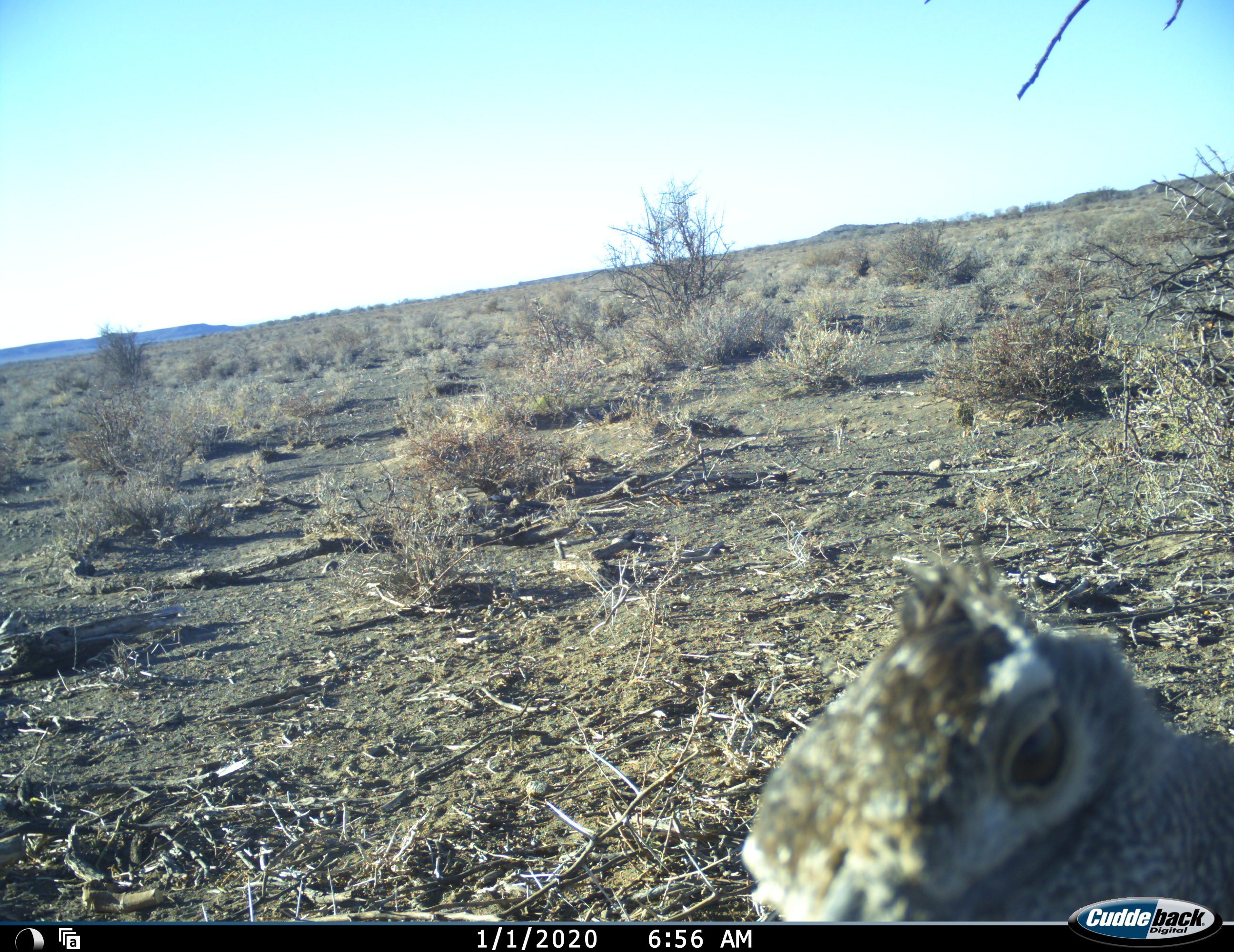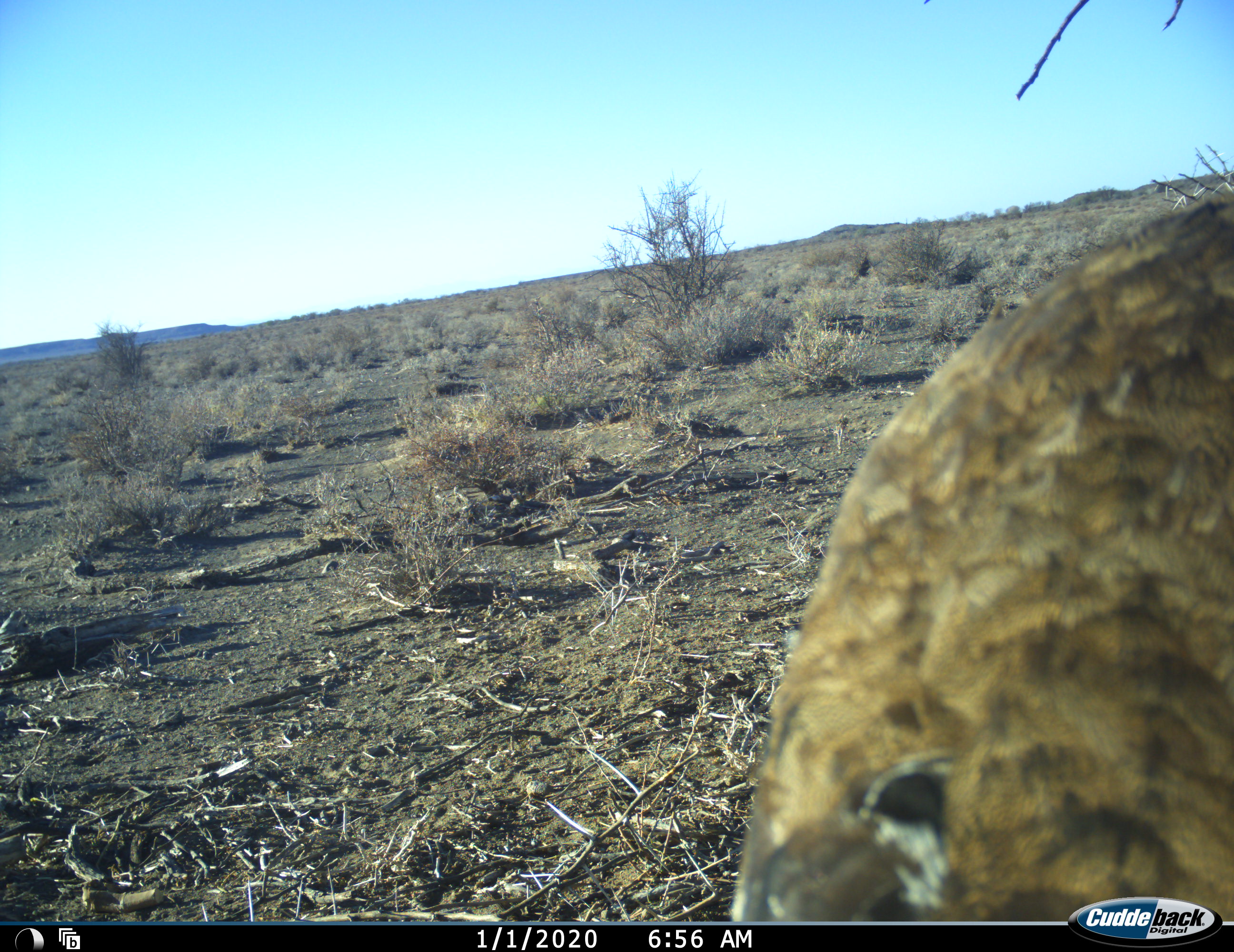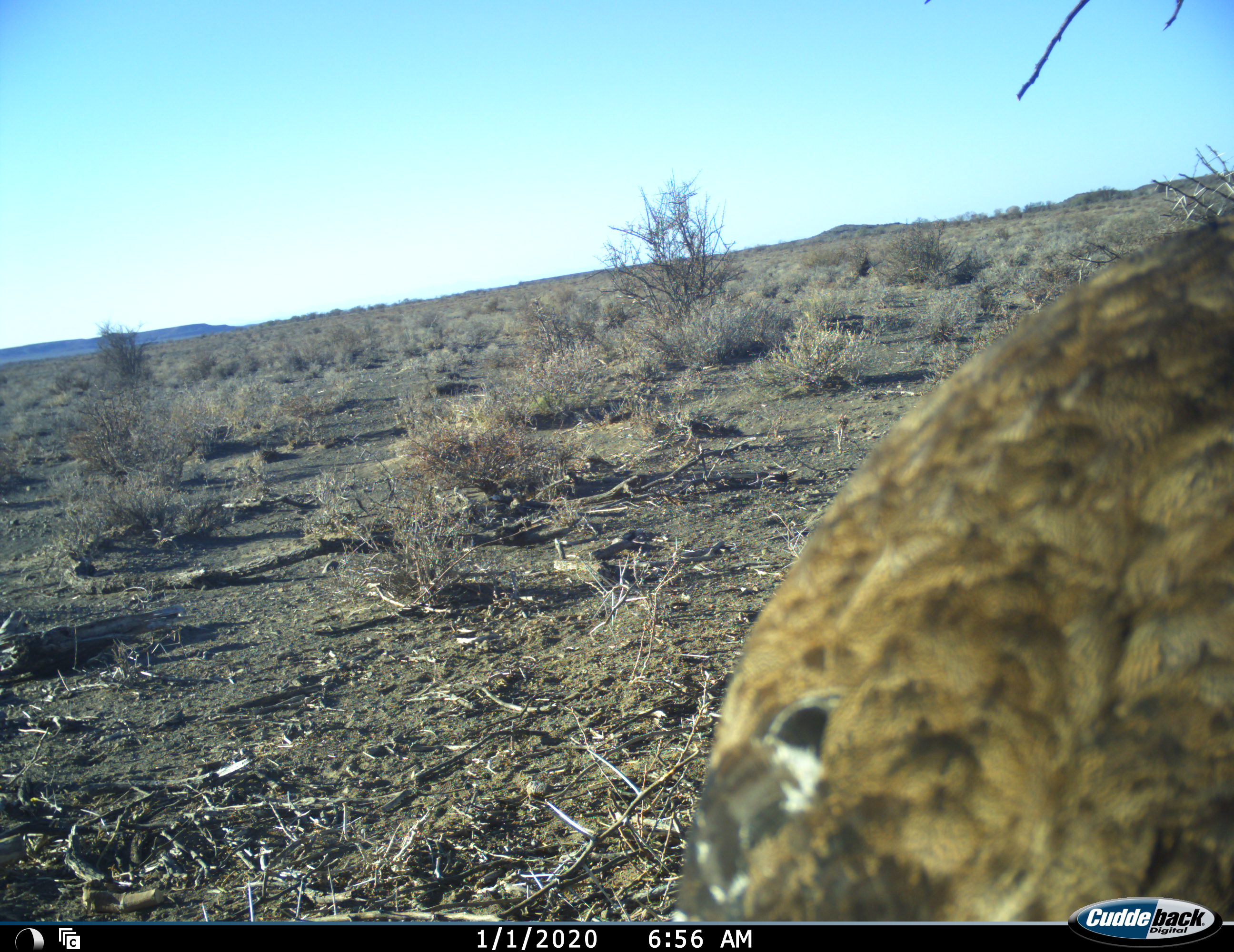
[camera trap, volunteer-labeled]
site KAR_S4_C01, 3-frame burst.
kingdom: Animalia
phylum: Chordata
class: Aves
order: Otidiformes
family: Otididae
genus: Ardeotis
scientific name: Ardeotis kori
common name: kori bustard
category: bustardkori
Bustardkori (kori bustard) (Ardeotis kori), count 1. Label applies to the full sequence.